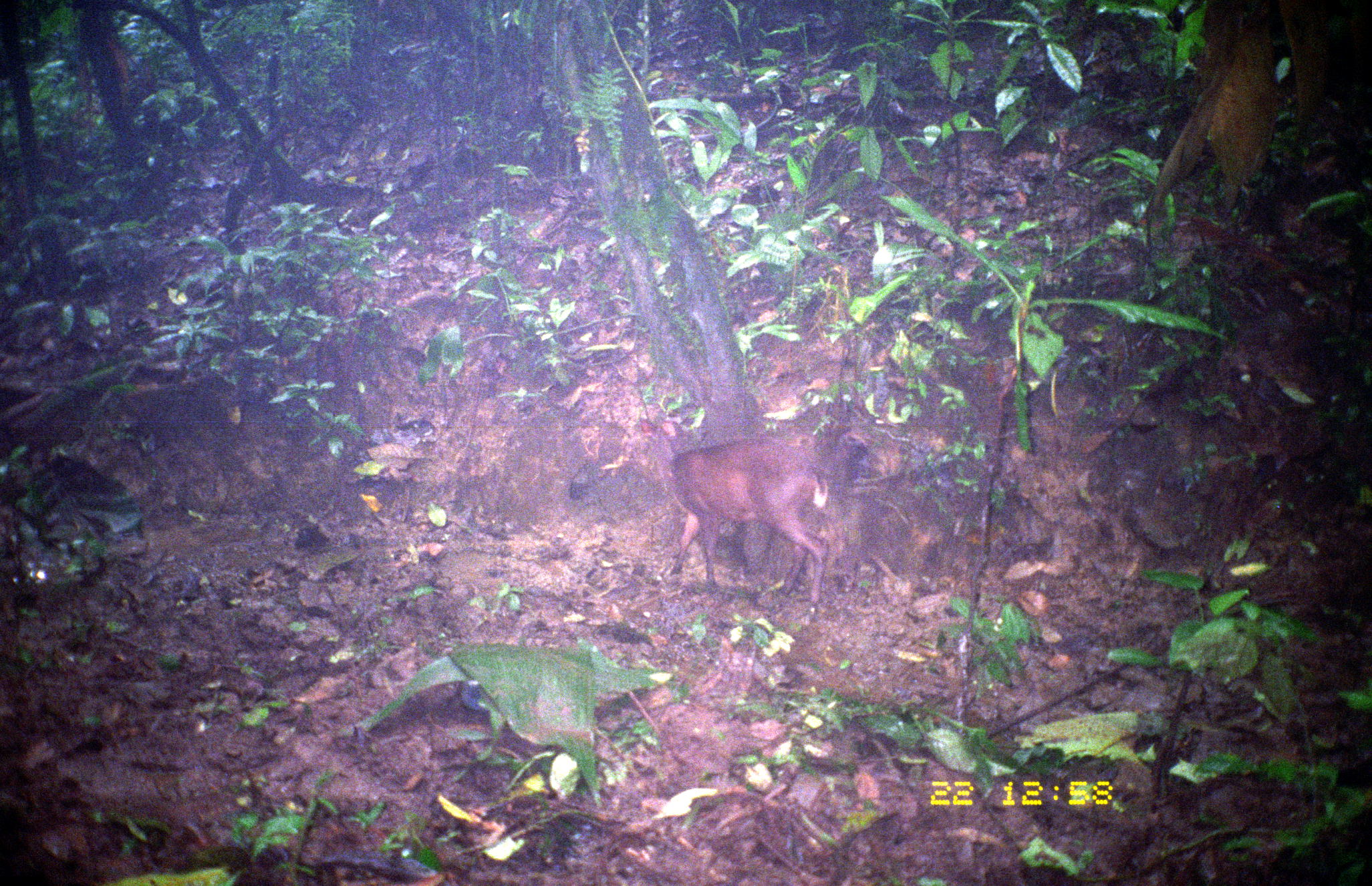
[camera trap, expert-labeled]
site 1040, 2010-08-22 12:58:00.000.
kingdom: Animalia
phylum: Chordata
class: Mammalia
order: Artiodactyla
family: Cervidae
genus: Mazama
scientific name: Mazama americana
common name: red brocket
Mazama americana (red brocket).